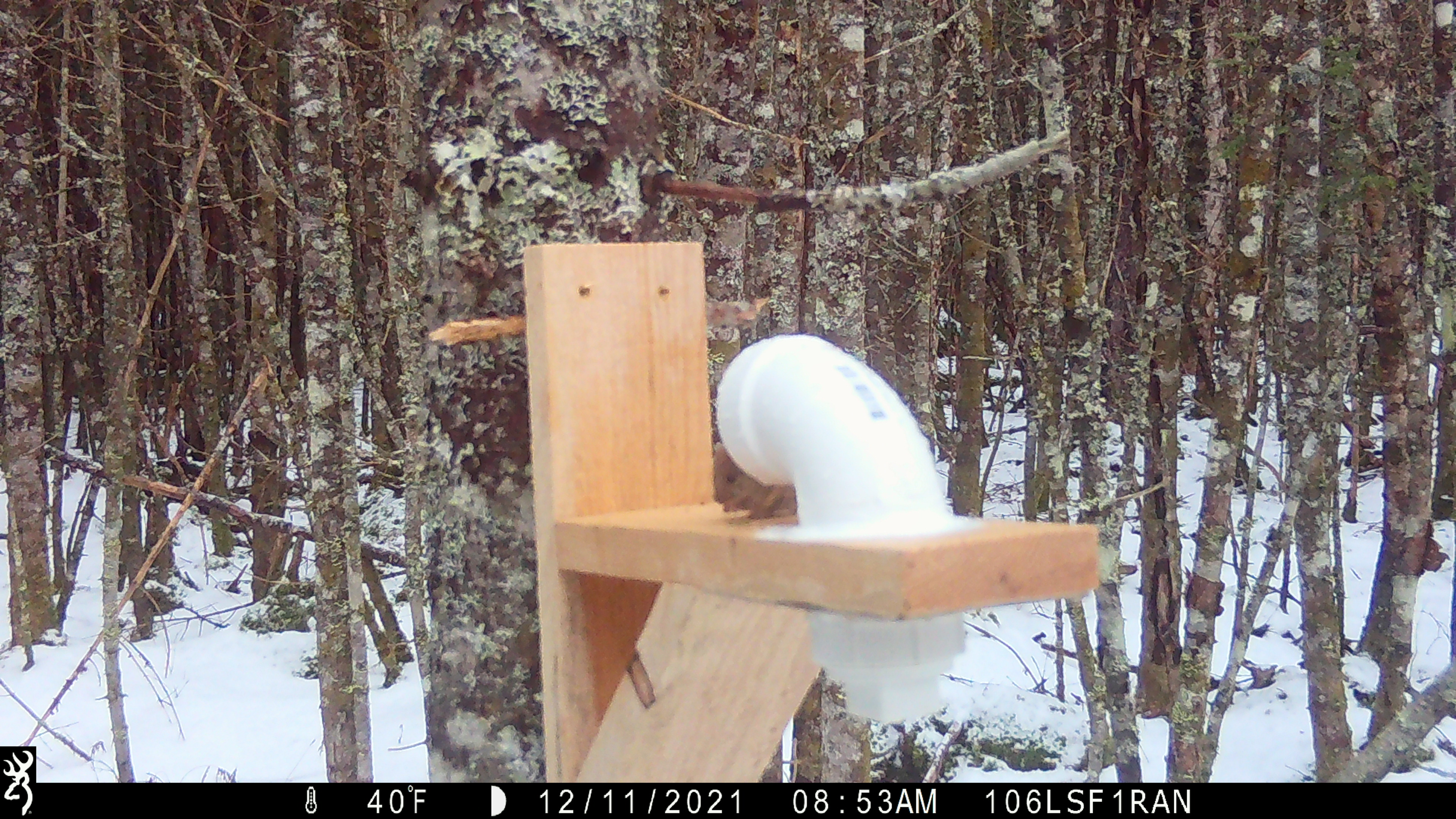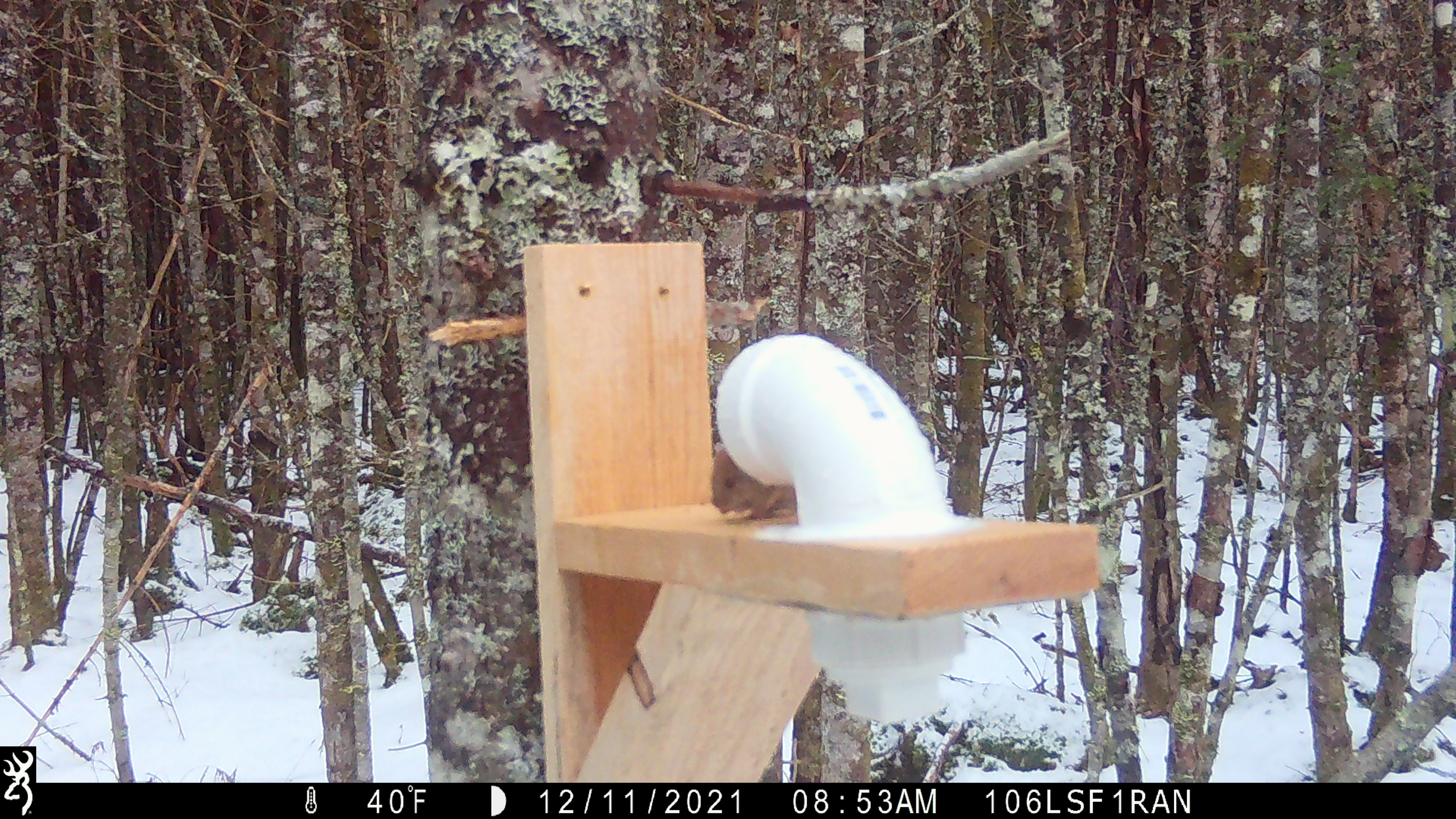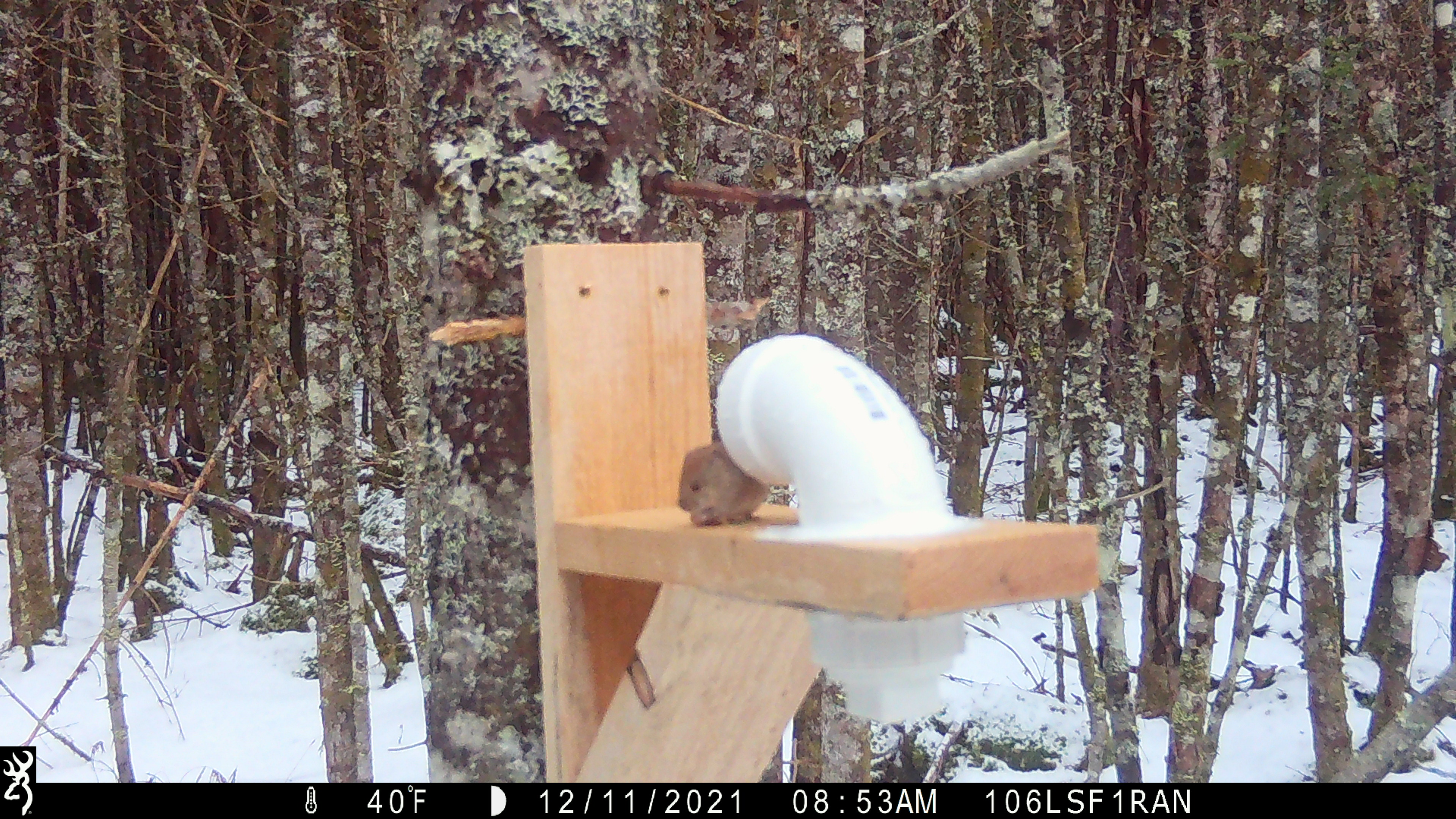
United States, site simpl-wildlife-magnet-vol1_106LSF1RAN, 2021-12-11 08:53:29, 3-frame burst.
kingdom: Animalia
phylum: Chordata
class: Mammalia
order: Rodentia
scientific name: Rodentia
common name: mouse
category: mouse sp.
Mouse sp. (mouse) (Rodentia).